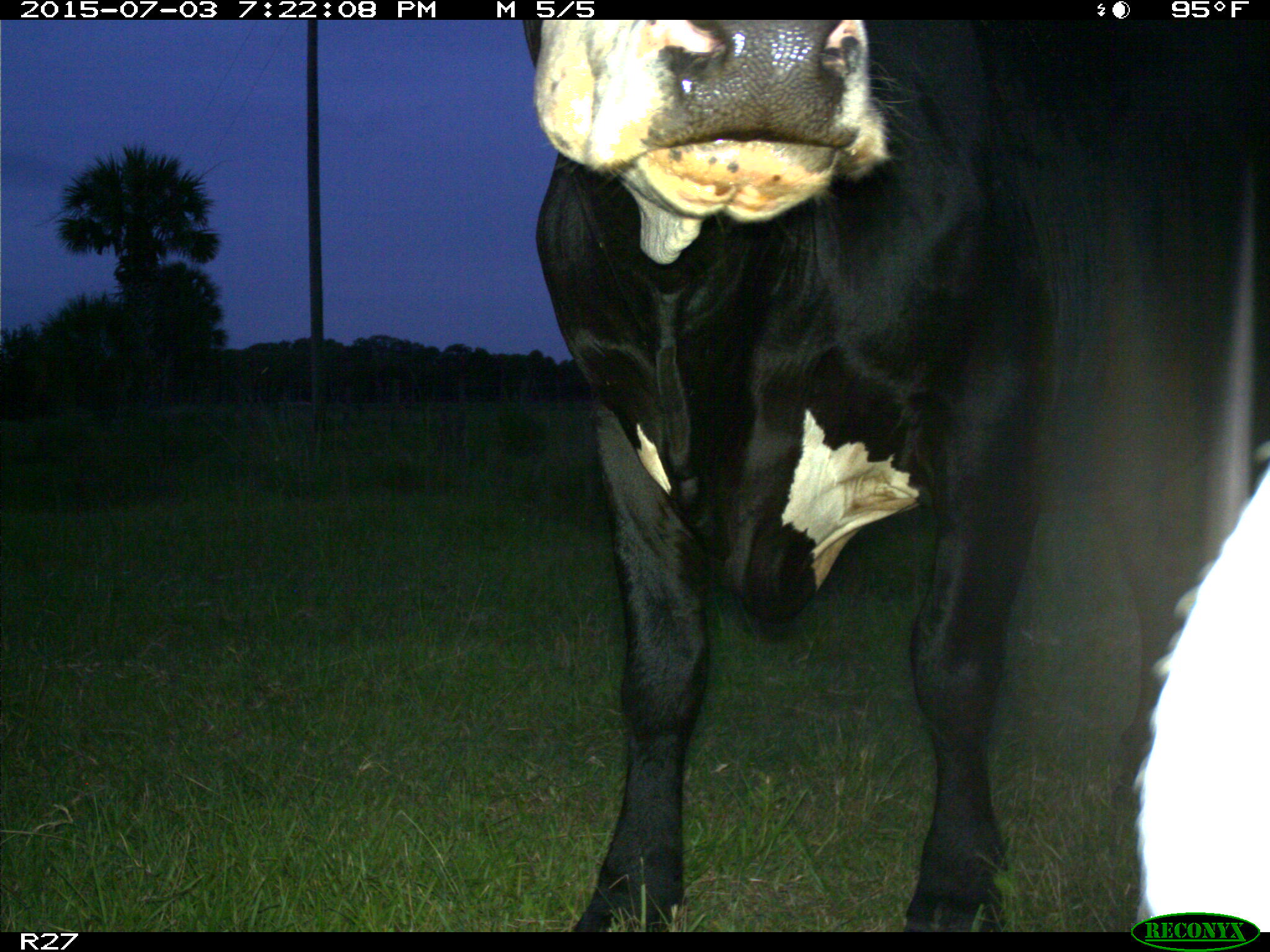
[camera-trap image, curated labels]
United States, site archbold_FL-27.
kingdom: Animalia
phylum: Chordata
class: Mammalia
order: Artiodactyla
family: Bovidae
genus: Bos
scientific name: Bos taurus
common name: domestic cow